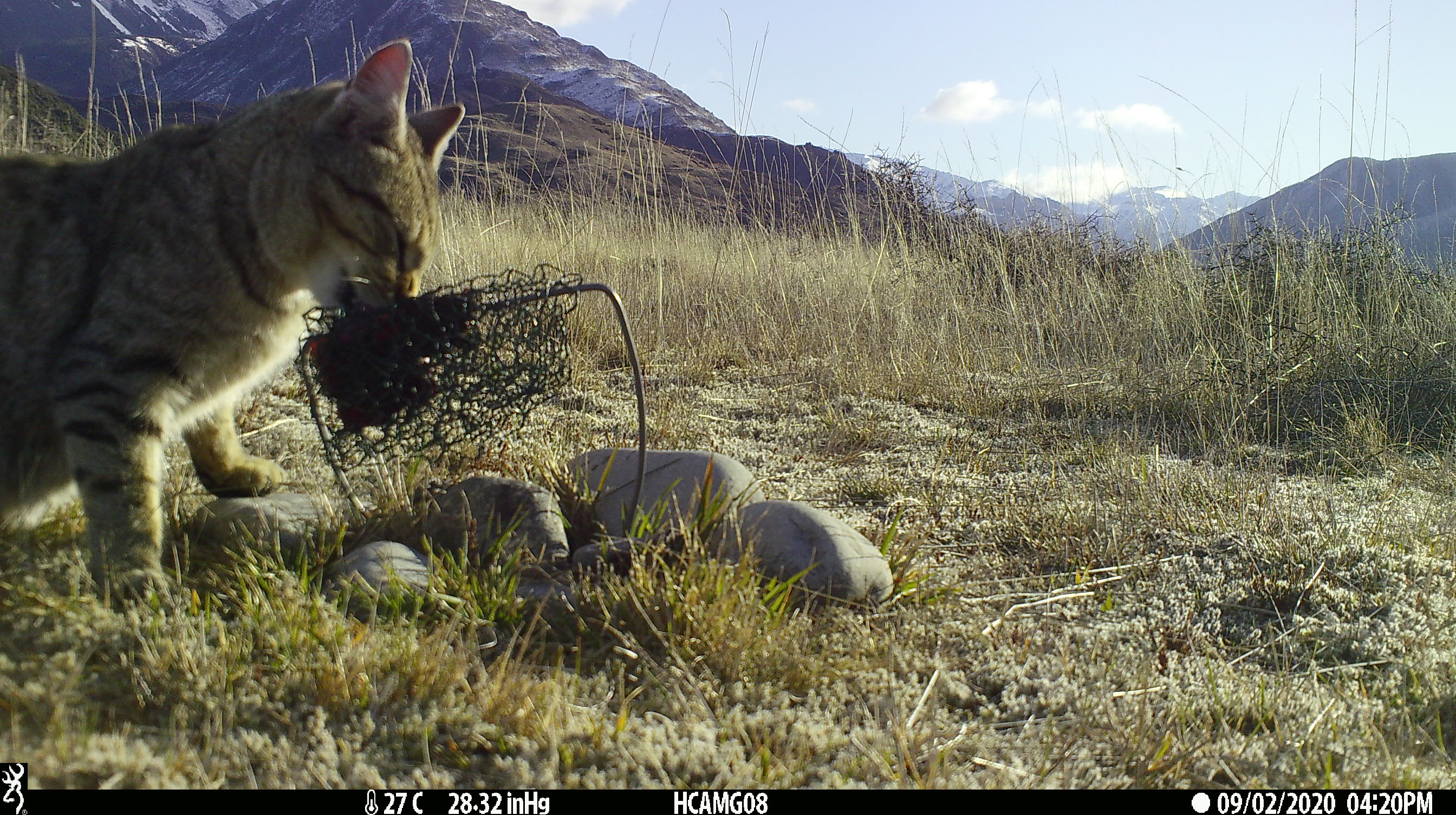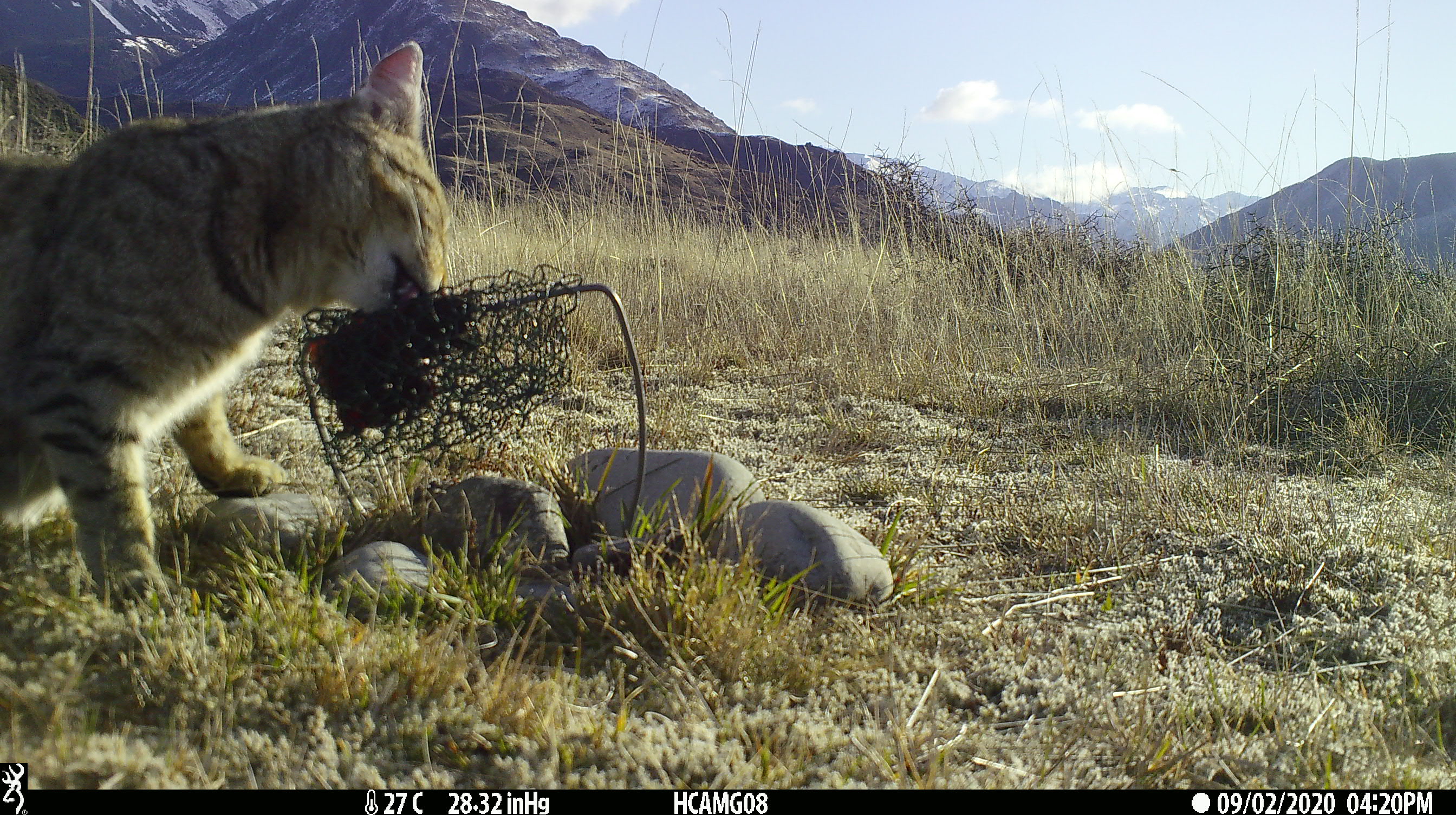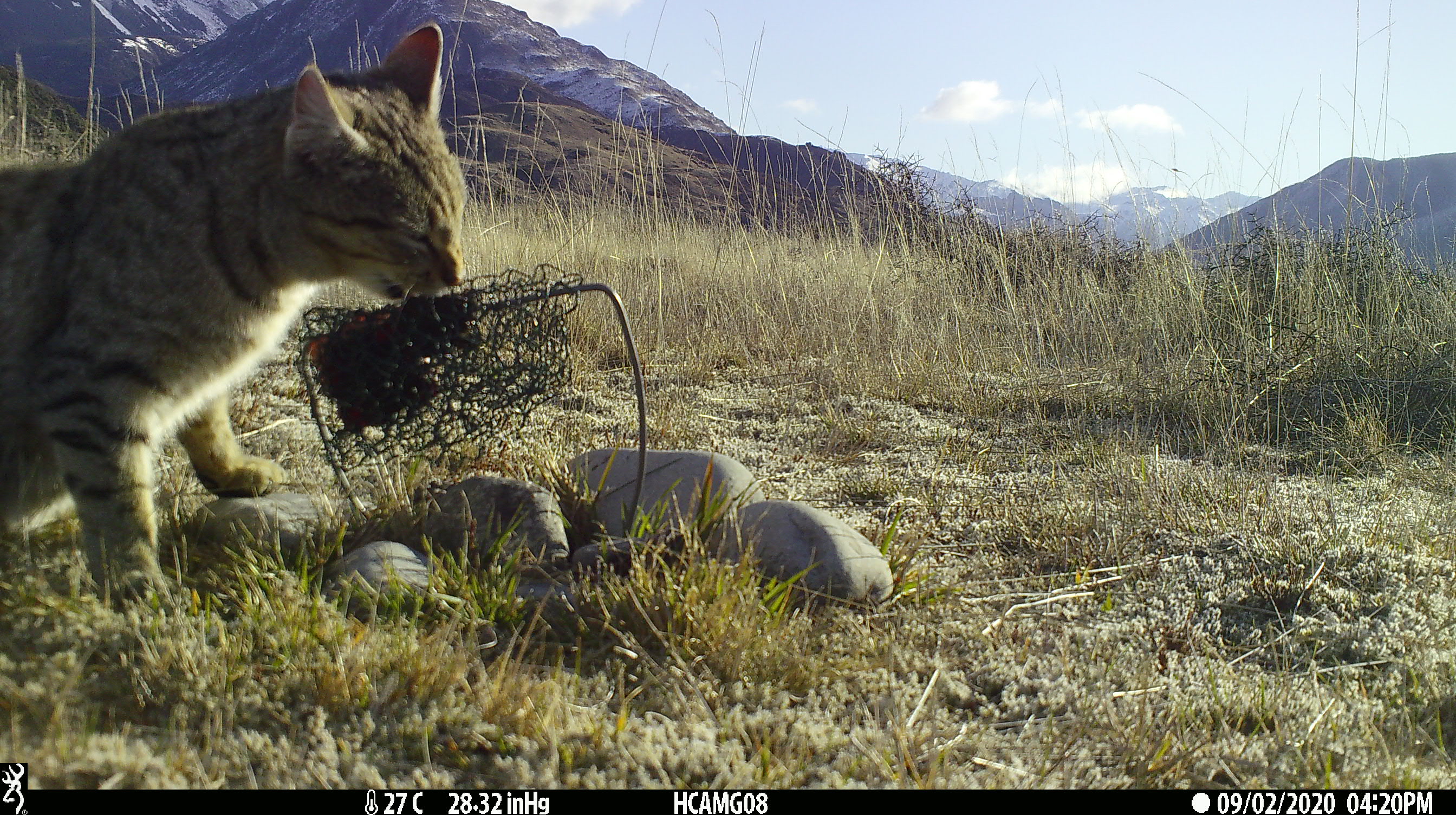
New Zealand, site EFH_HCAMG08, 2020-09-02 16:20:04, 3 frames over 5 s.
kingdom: Animalia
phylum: Chordata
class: Mammalia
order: Carnivora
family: Felidae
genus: Felis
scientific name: Felis catus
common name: domestic cat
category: cat